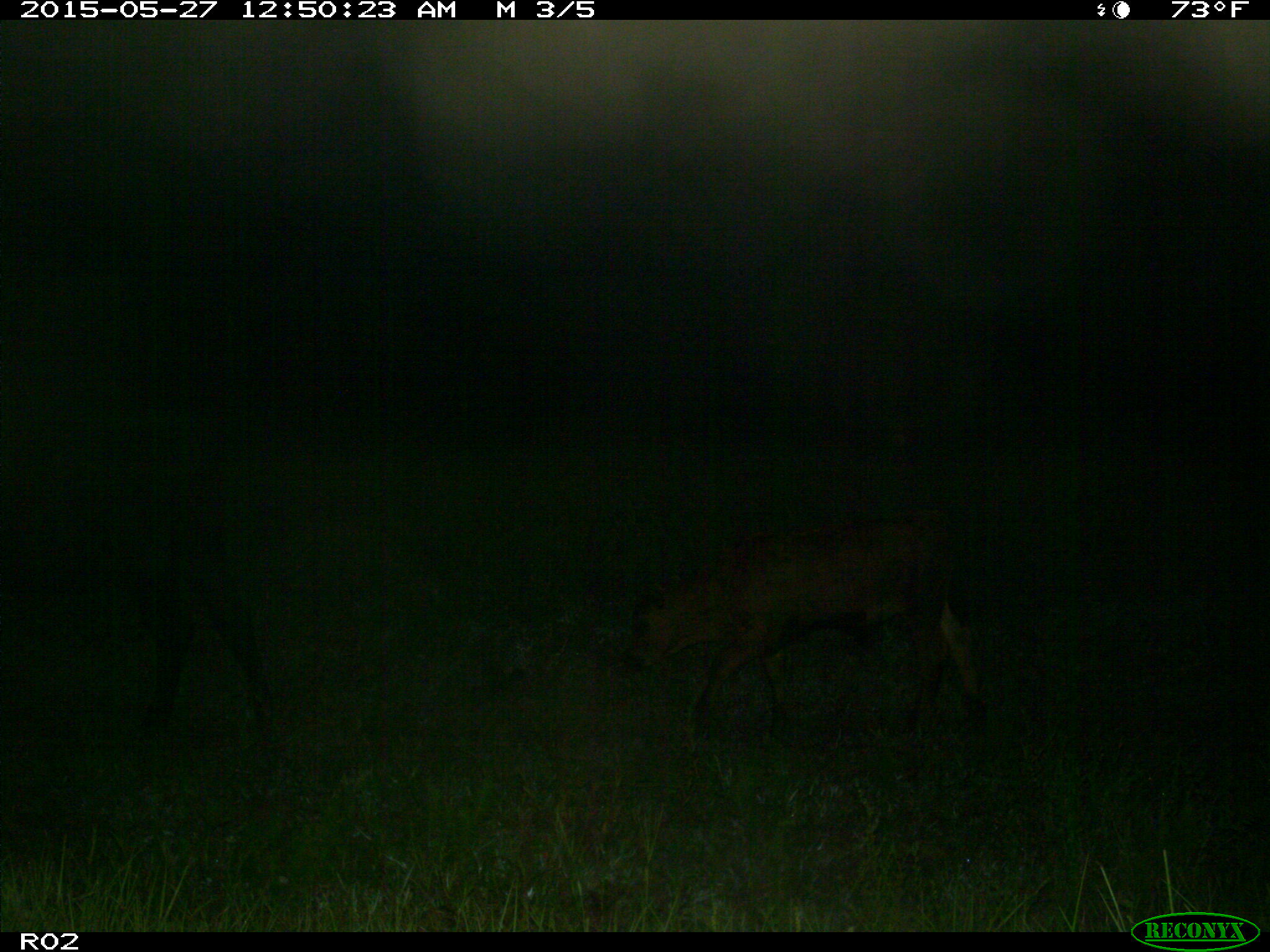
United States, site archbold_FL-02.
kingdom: Animalia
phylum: Chordata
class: Mammalia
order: Artiodactyla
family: Bovidae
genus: Bos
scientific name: Bos taurus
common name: domestic cow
Bos taurus (domestic cow).